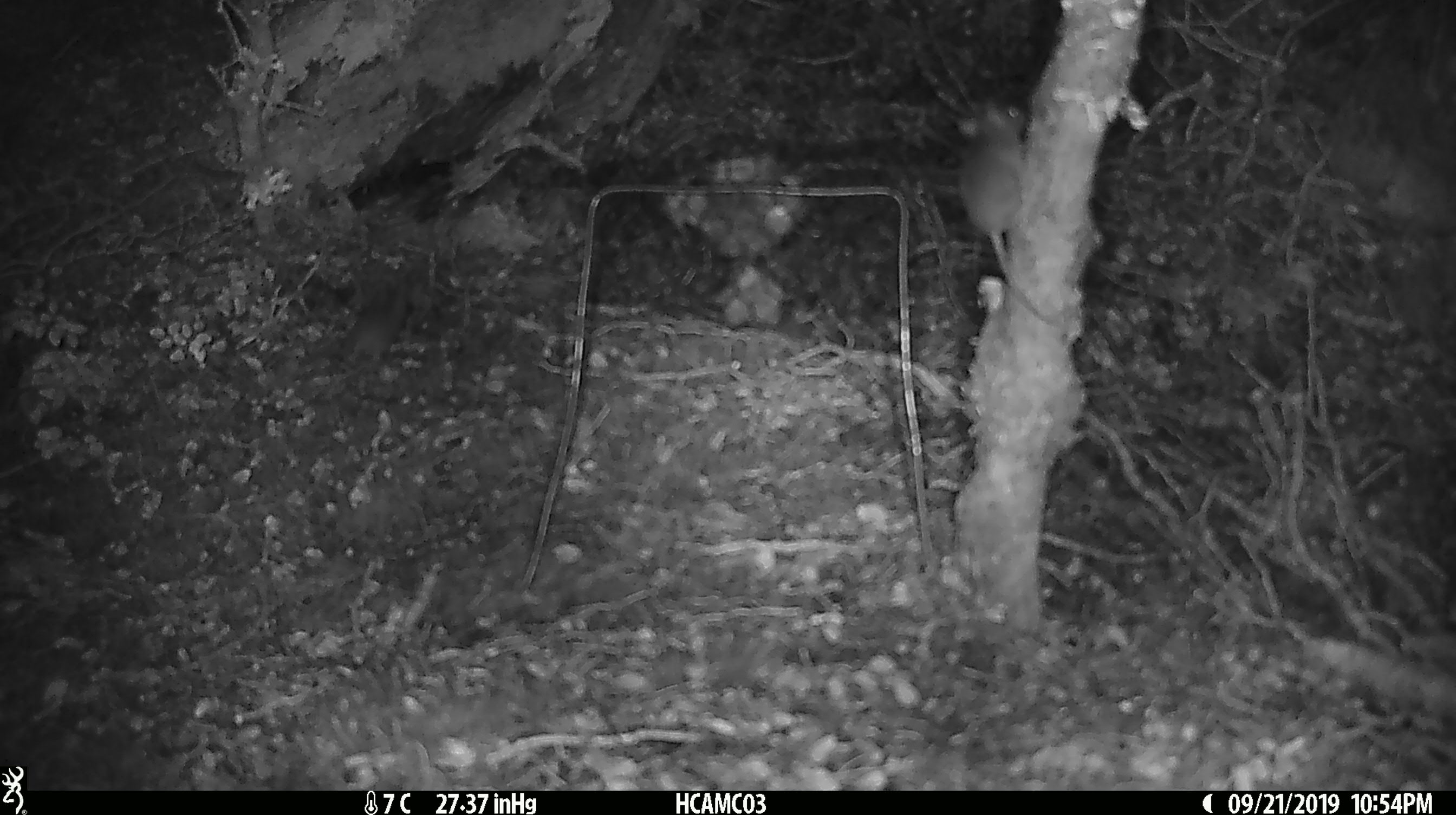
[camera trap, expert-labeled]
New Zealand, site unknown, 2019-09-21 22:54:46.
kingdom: Animalia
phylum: Chordata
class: Mammalia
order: Rodentia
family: Muridae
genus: Mus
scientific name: Mus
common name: mouse